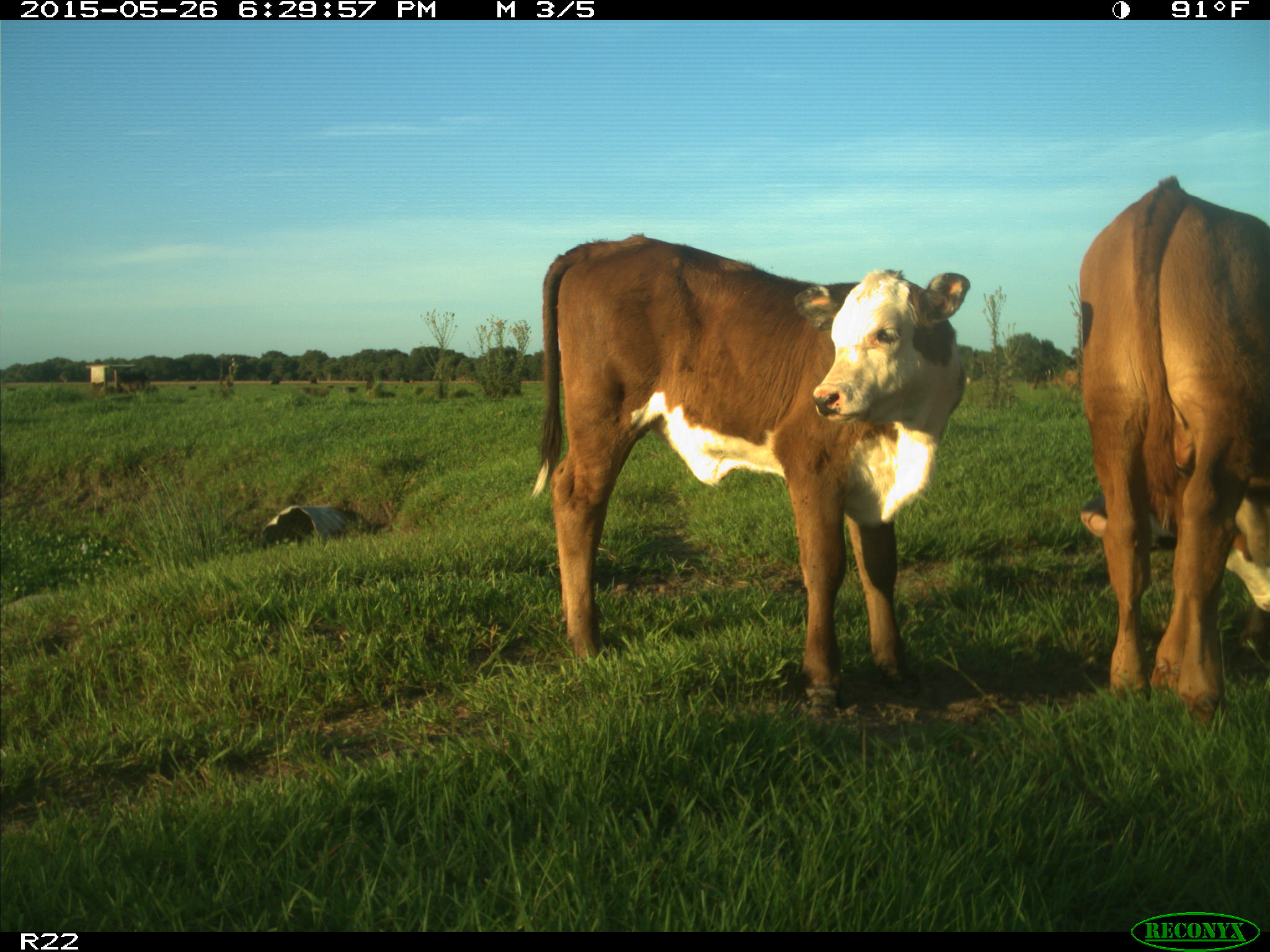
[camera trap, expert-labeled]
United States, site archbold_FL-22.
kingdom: Animalia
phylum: Chordata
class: Mammalia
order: Artiodactyla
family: Bovidae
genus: Bos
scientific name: Bos taurus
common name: domestic cow